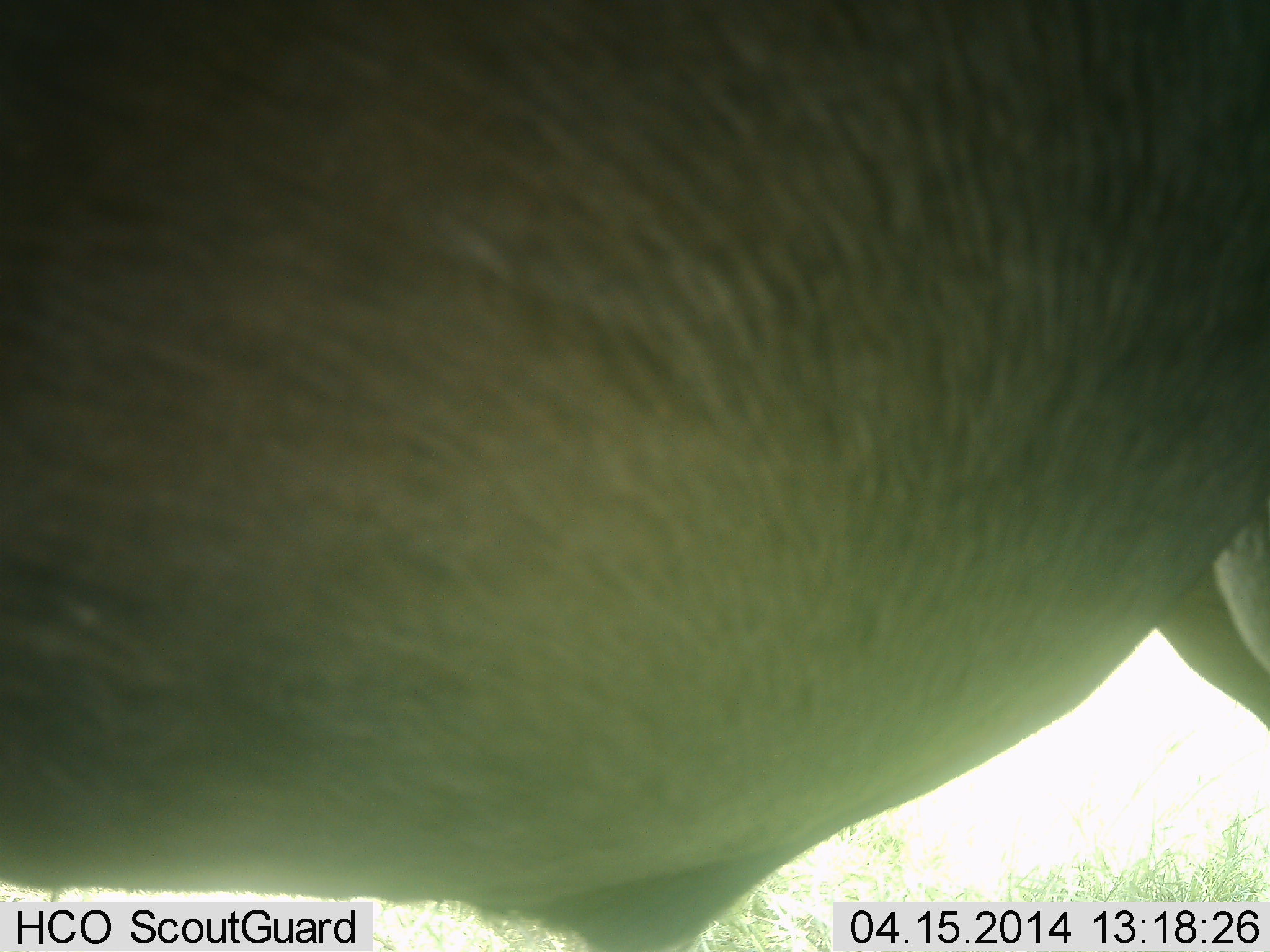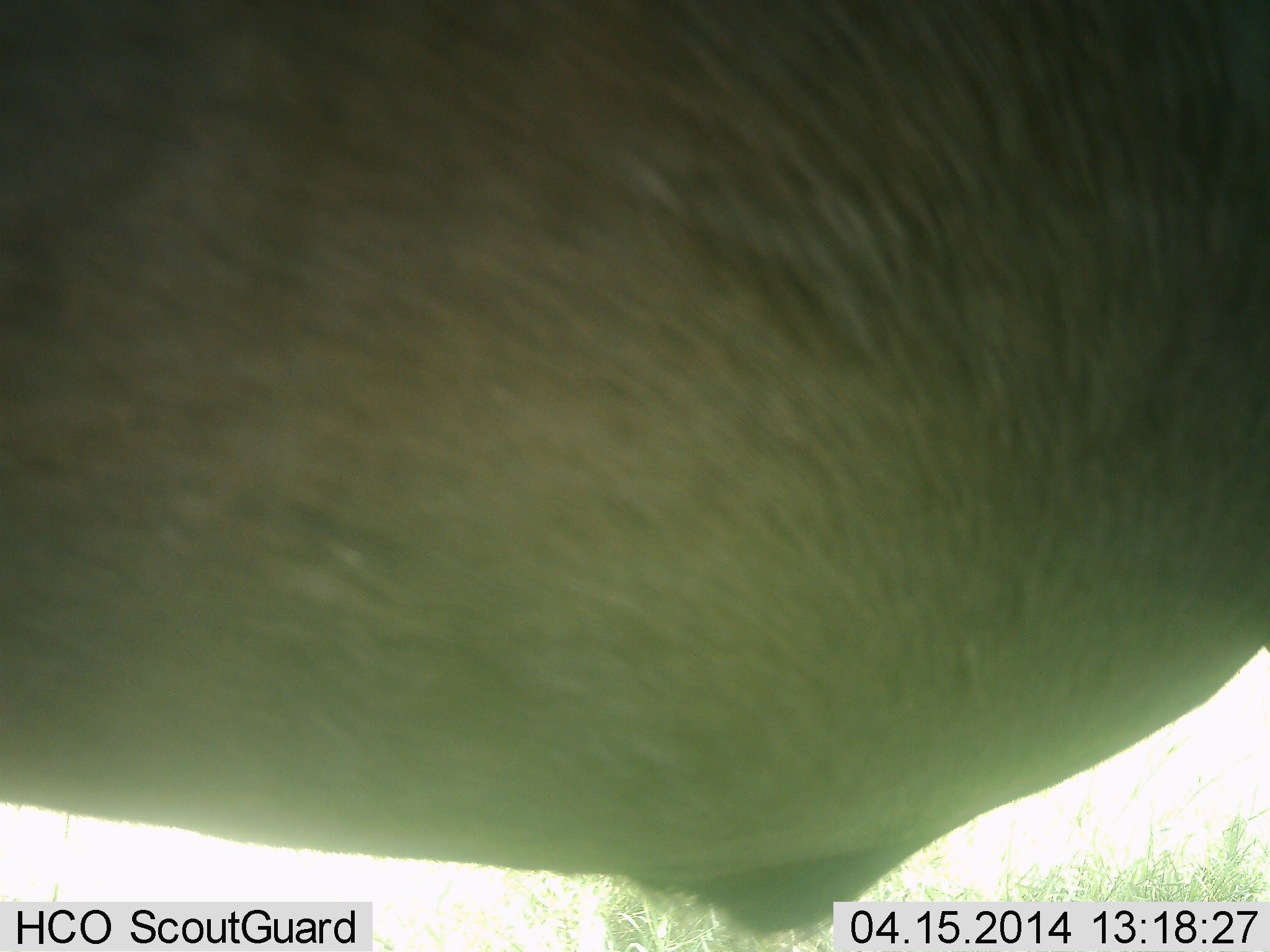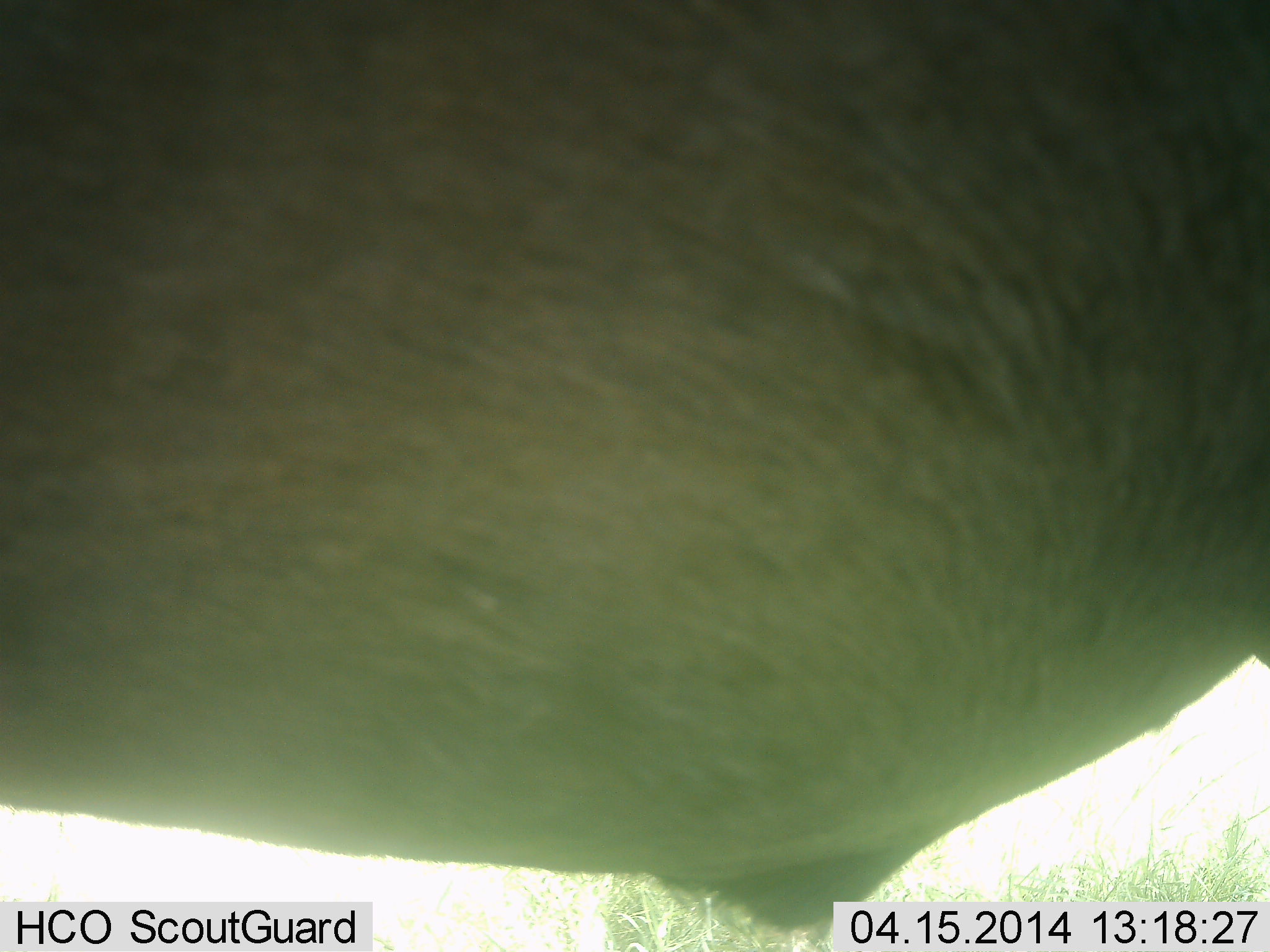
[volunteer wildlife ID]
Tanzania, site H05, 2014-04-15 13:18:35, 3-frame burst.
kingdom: Animalia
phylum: Chordata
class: Mammalia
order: Artiodactyla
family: Bovidae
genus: Connochaetes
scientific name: Connochaetes taurinus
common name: blue wildebeest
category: wildebeest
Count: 1.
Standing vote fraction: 100%.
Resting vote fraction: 0%.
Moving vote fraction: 0%.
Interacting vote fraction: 0%.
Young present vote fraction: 0%.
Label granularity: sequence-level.